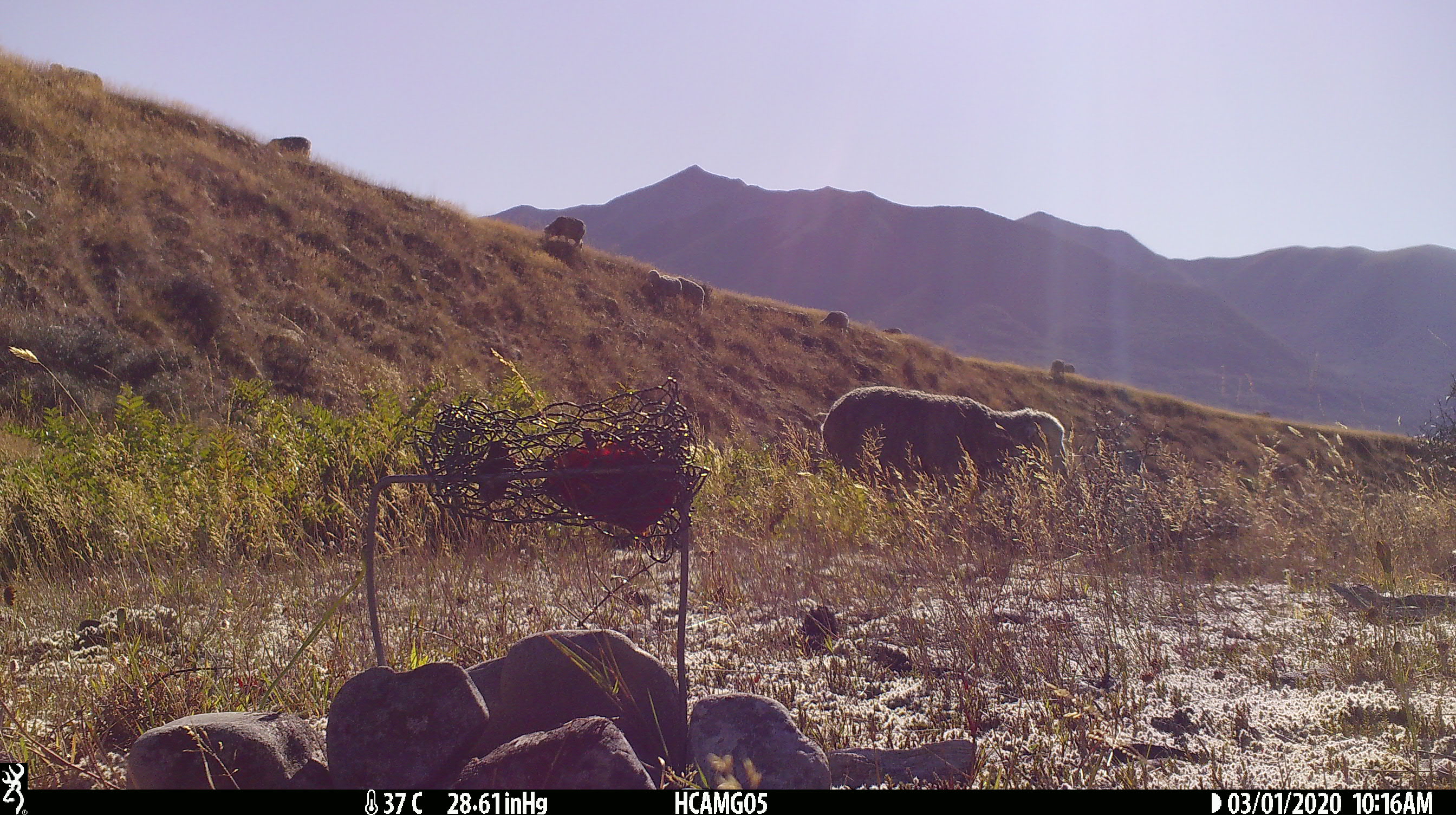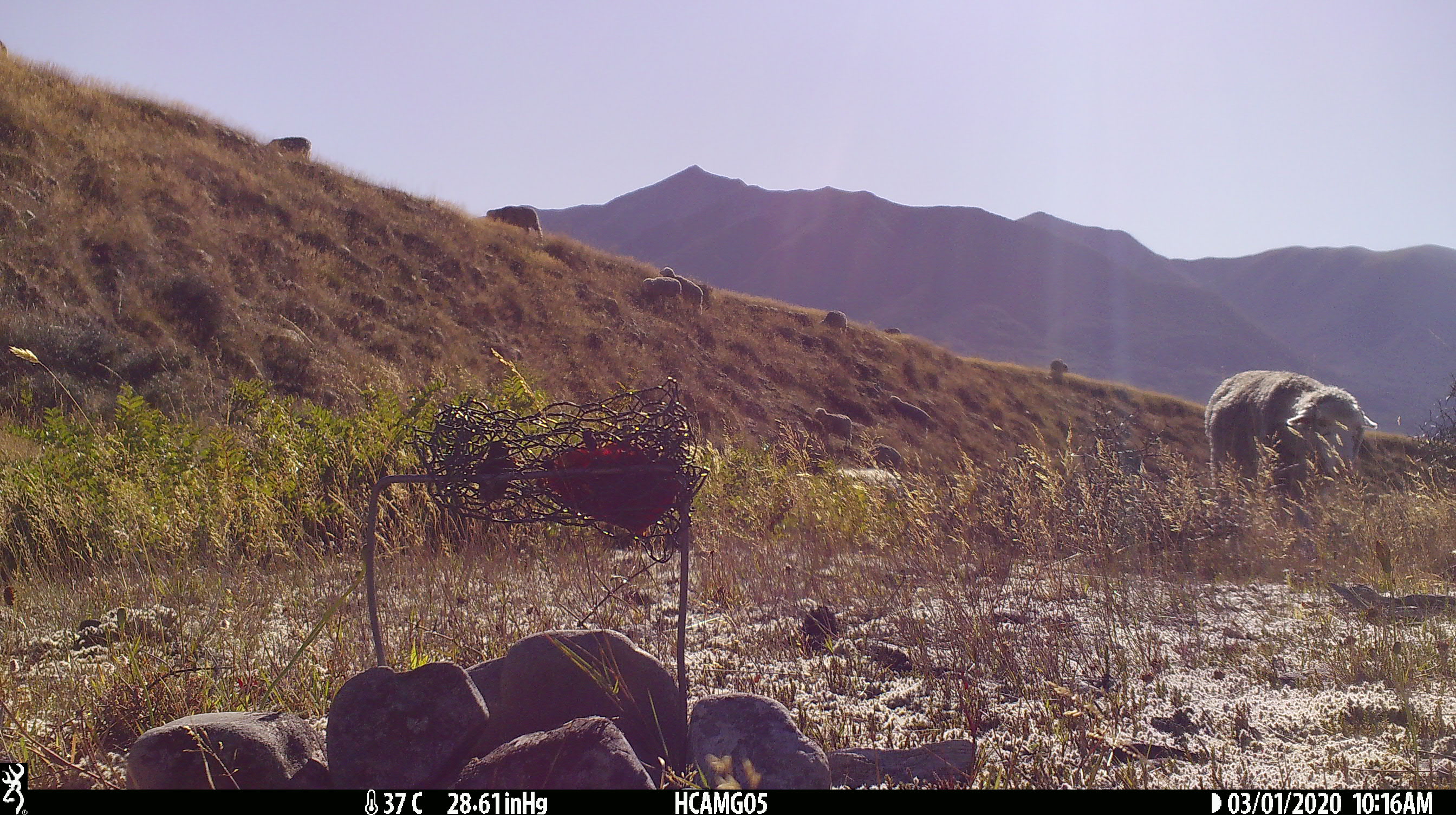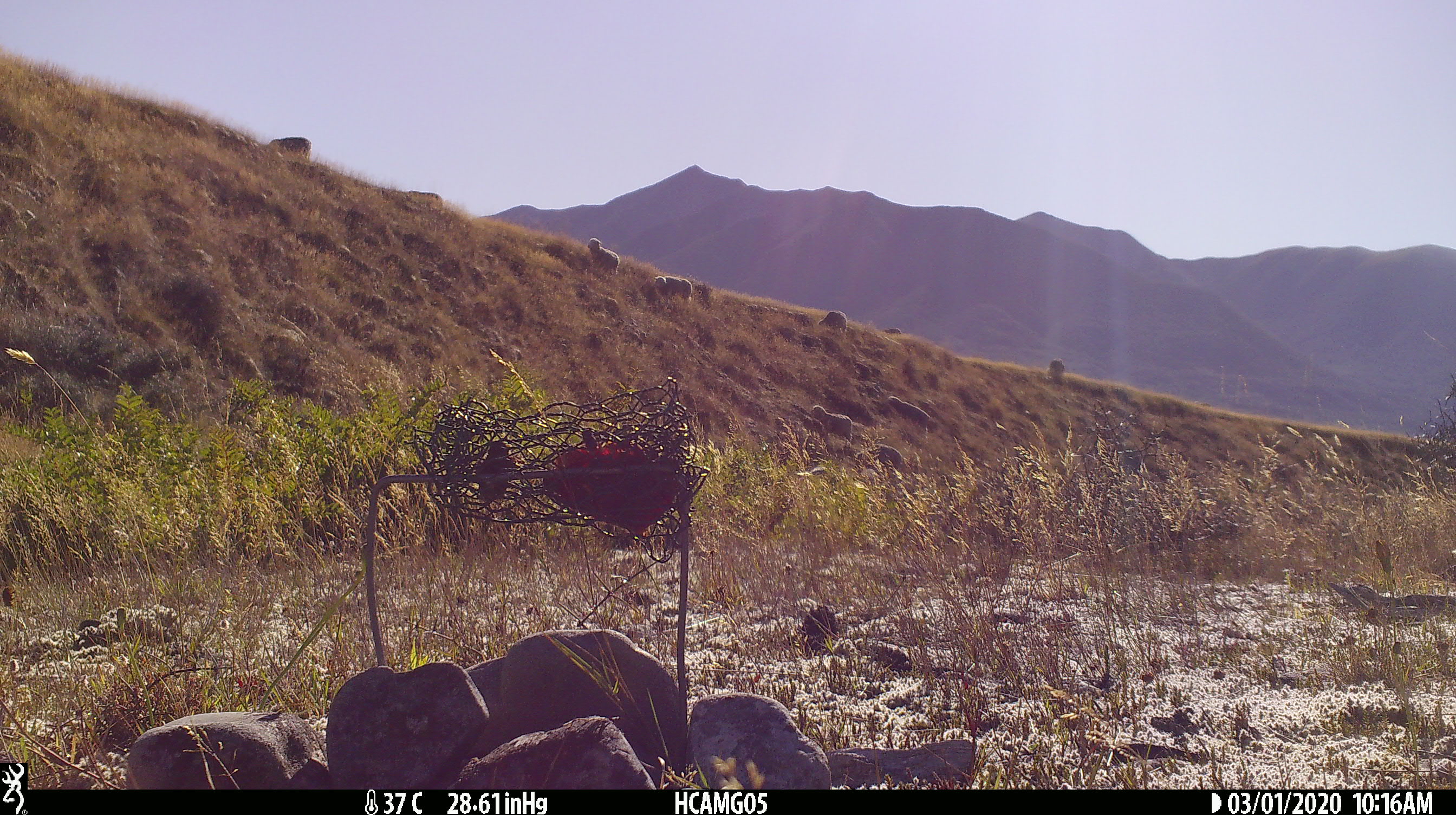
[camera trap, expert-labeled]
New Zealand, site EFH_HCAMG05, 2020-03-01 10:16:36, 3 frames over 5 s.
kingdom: Animalia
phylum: Chordata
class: Mammalia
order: Artiodactyla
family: Bovidae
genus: Ovis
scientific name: Ovis aries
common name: domestic sheep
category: sheep